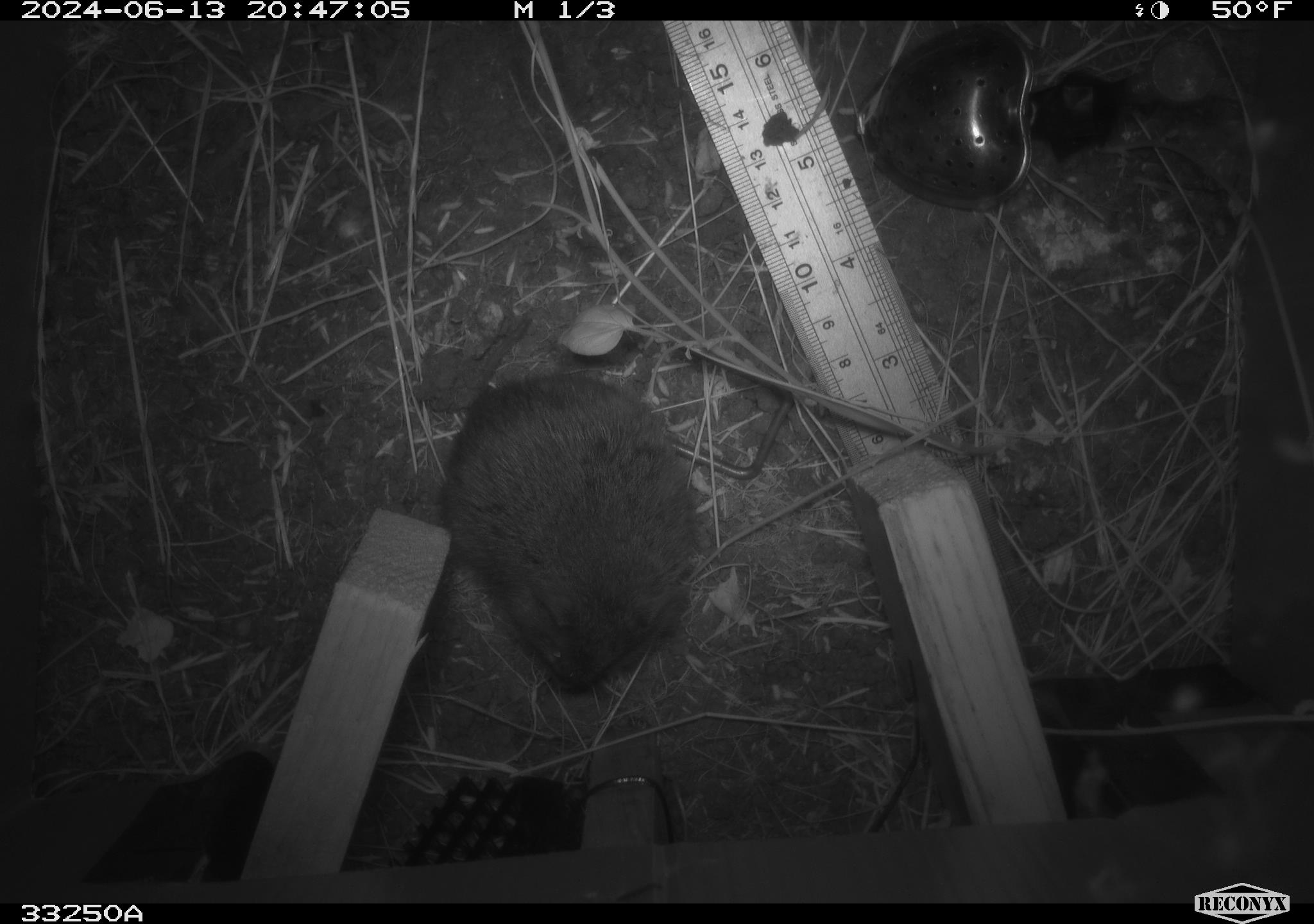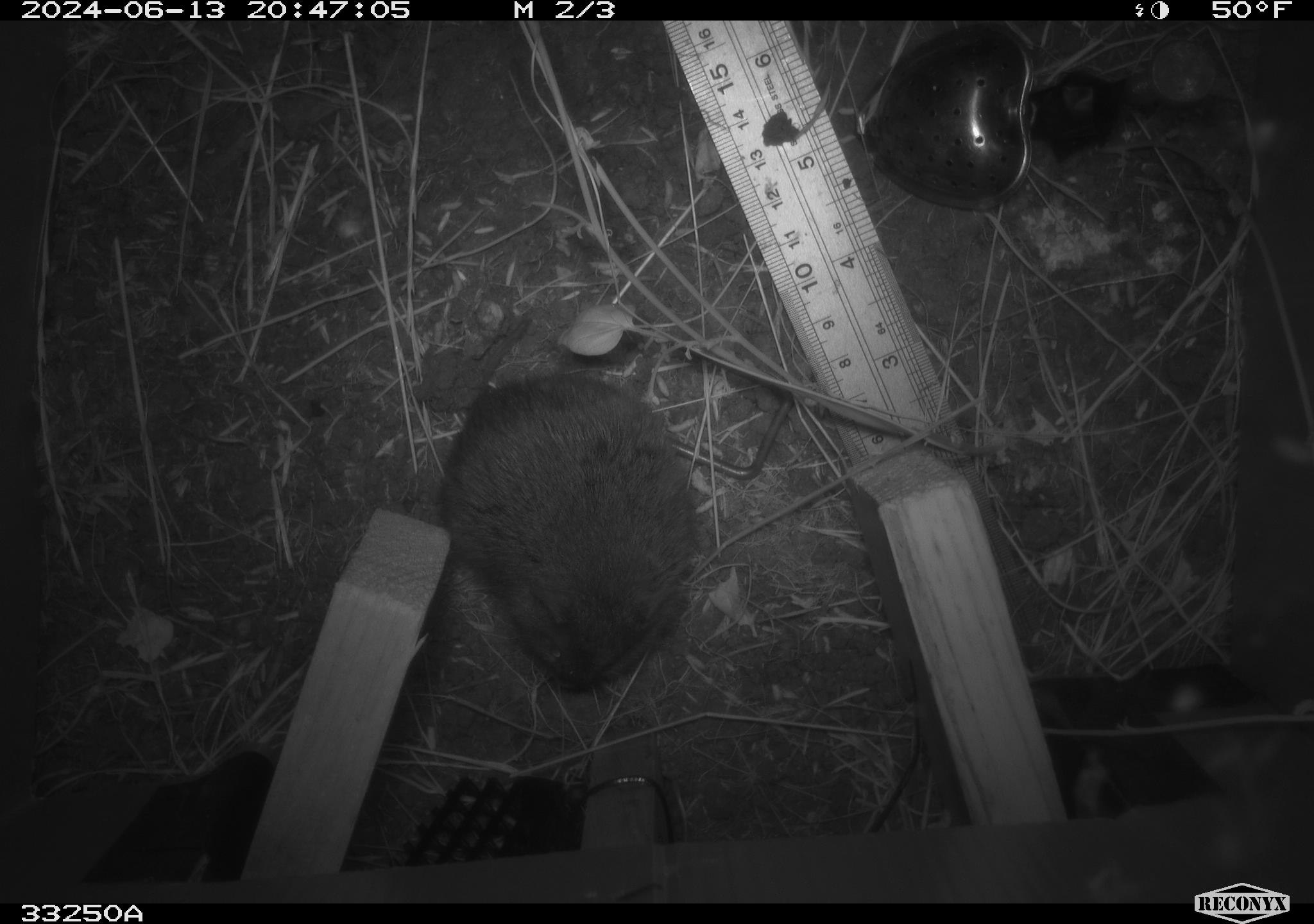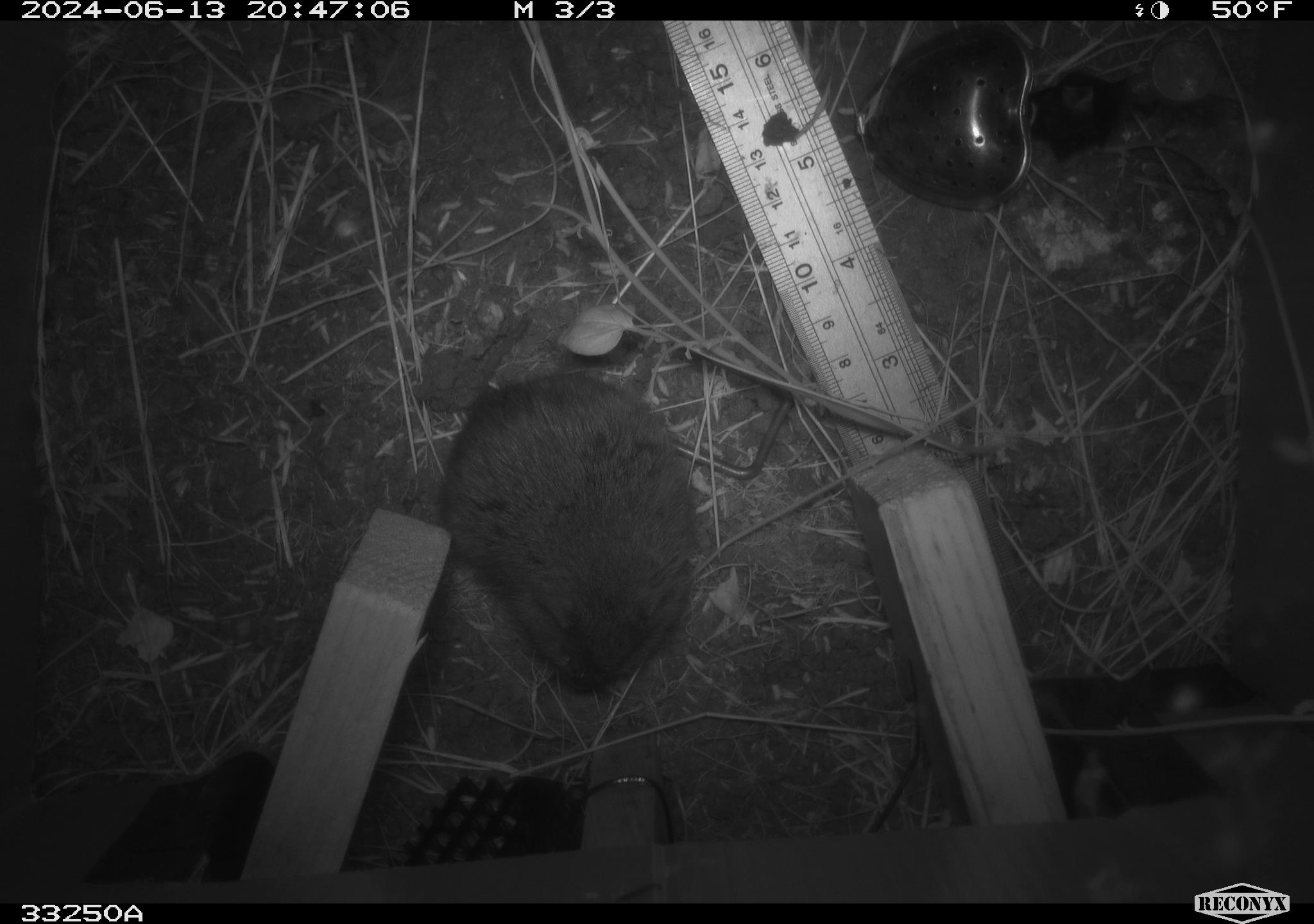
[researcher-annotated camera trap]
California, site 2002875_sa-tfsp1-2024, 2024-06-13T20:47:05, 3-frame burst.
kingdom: Animalia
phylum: Chordata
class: Mammalia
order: Rodentia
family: Cricetidae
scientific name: Arvicolinae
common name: voles, lemmings, and muskrats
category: arvicolinae subfamily